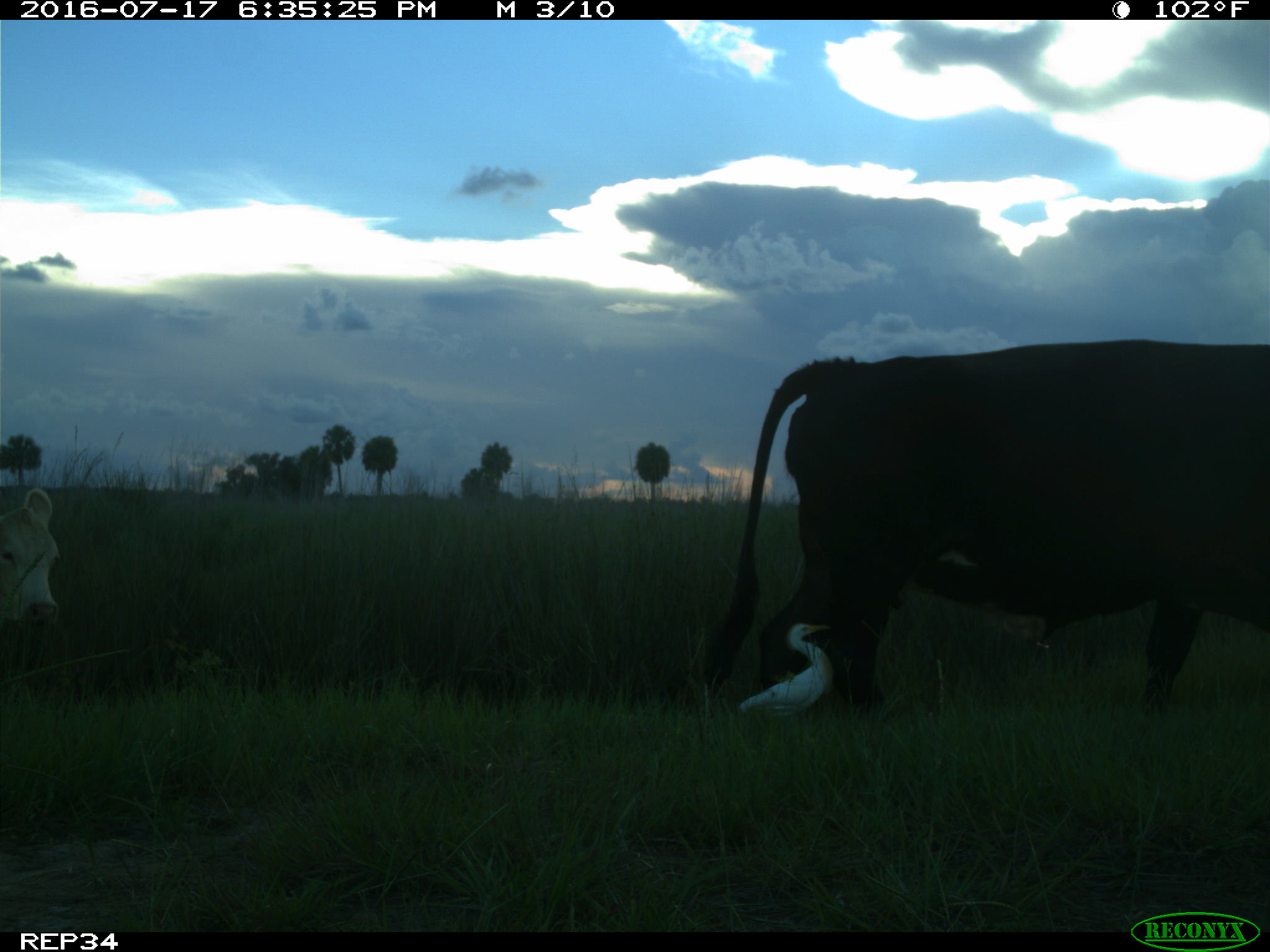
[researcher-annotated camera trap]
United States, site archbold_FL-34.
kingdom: Animalia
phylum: Chordata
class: Mammalia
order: Artiodactyla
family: Bovidae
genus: Bos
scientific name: Bos taurus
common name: domestic cow